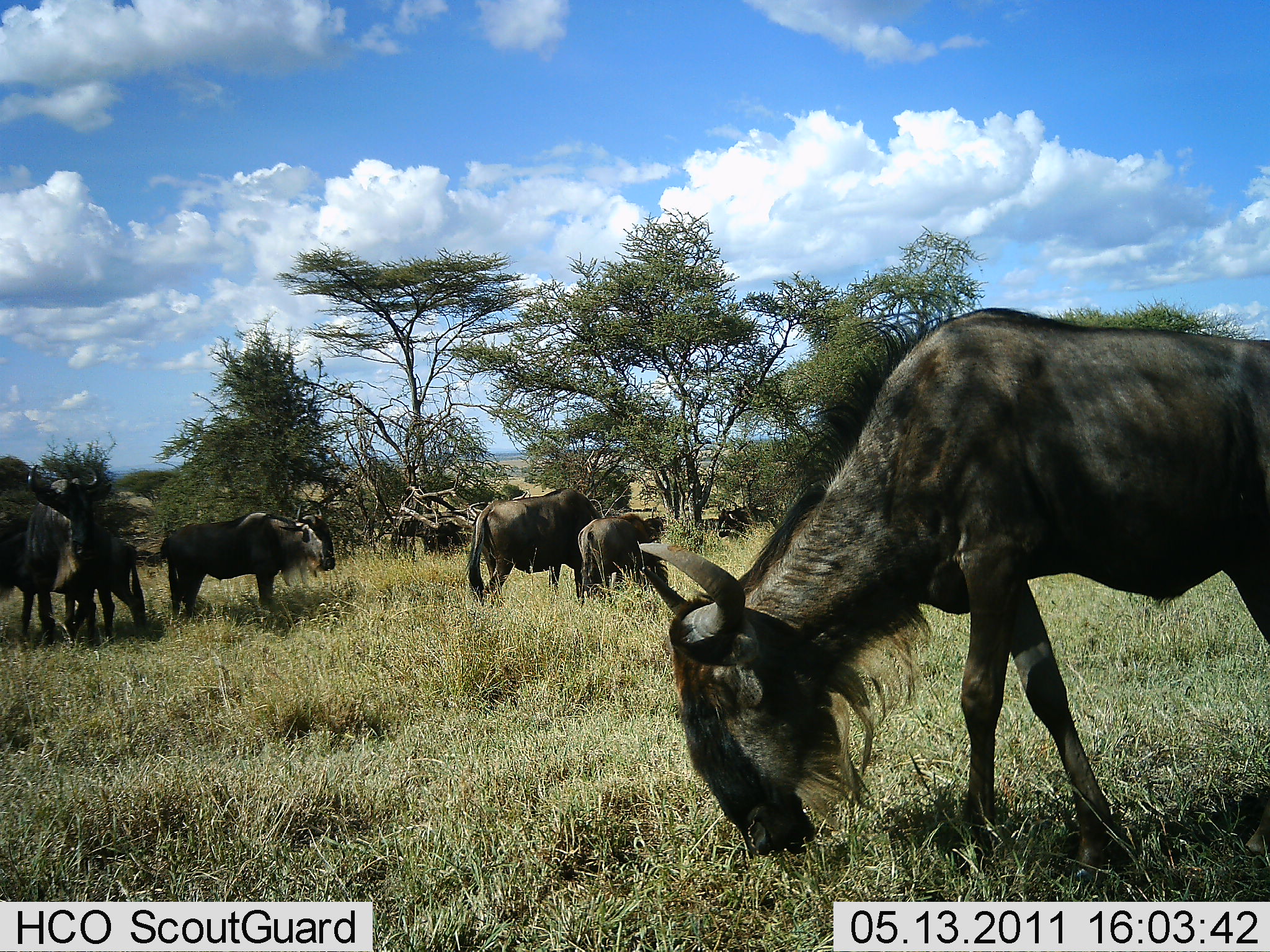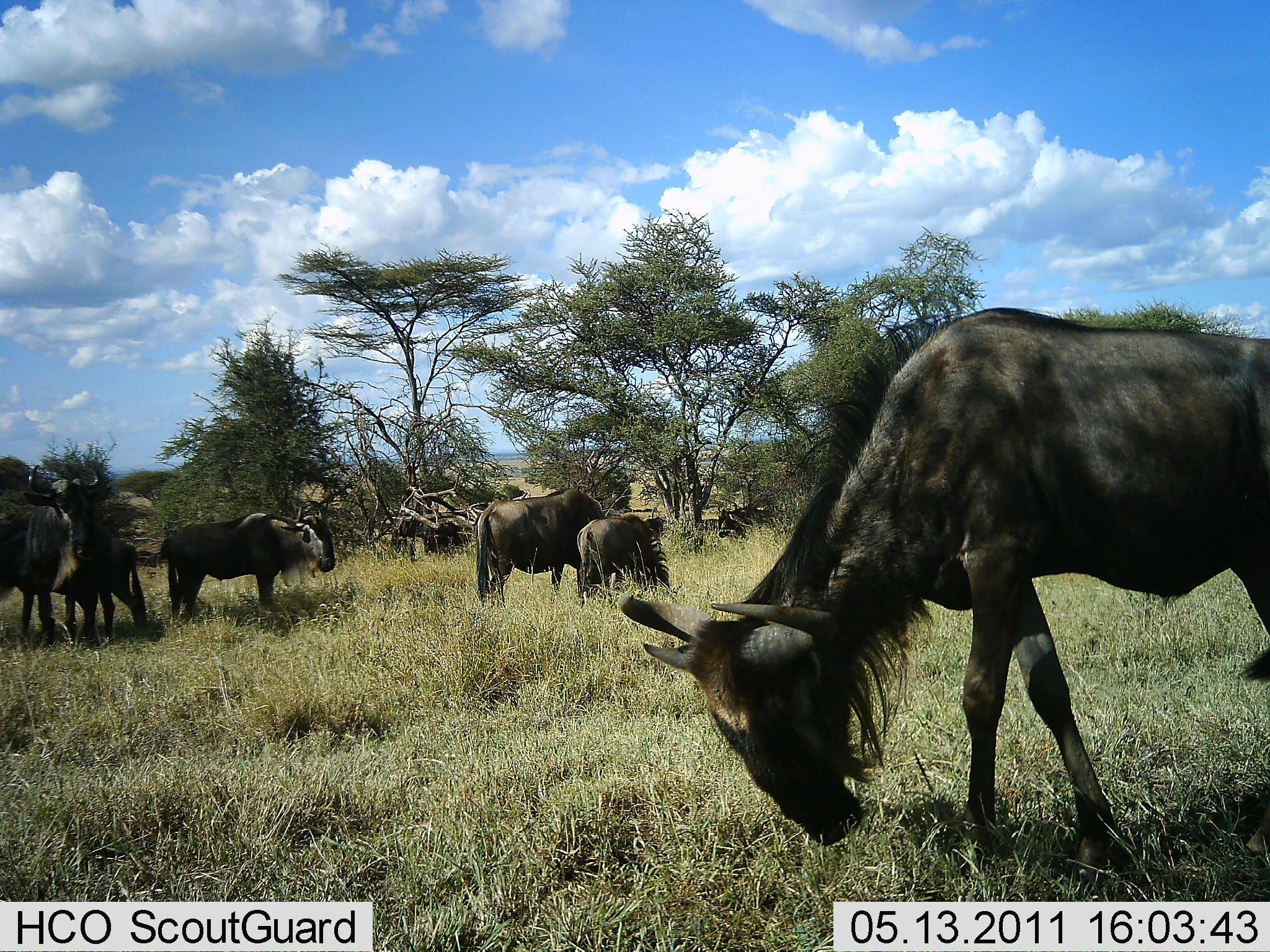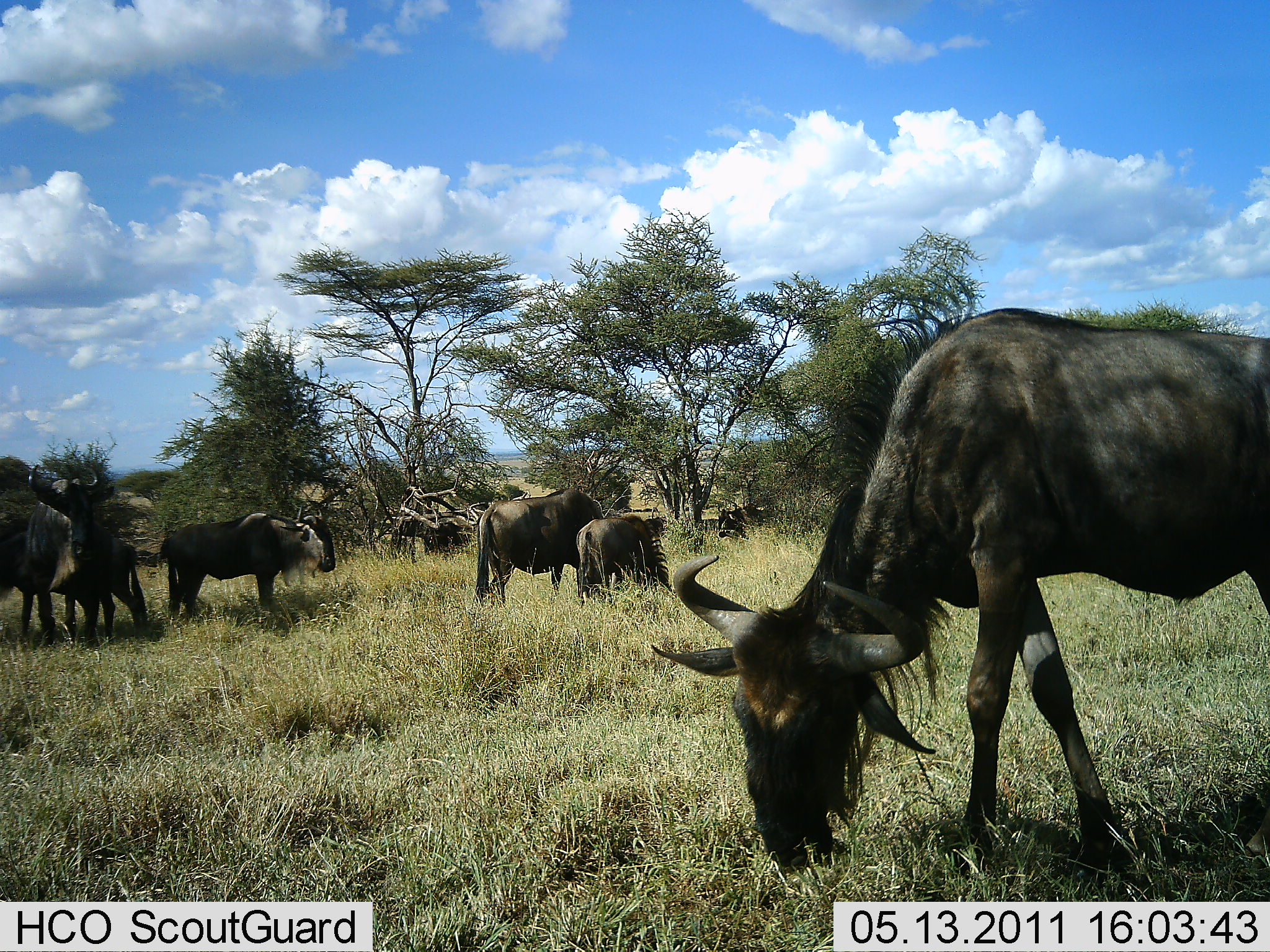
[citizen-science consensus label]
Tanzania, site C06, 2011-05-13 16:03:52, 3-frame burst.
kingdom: Animalia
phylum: Chordata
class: Mammalia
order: Artiodactyla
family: Bovidae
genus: Connochaetes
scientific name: Connochaetes taurinus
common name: blue wildebeest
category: wildebeest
Wildebeest (blue wildebeest) (Connochaetes taurinus), count 7. Behavior (volunteer vote fractions): standing 73%, resting 0%, moving 9%, interacting 0%. Young present (vote fraction): 73%. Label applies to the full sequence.